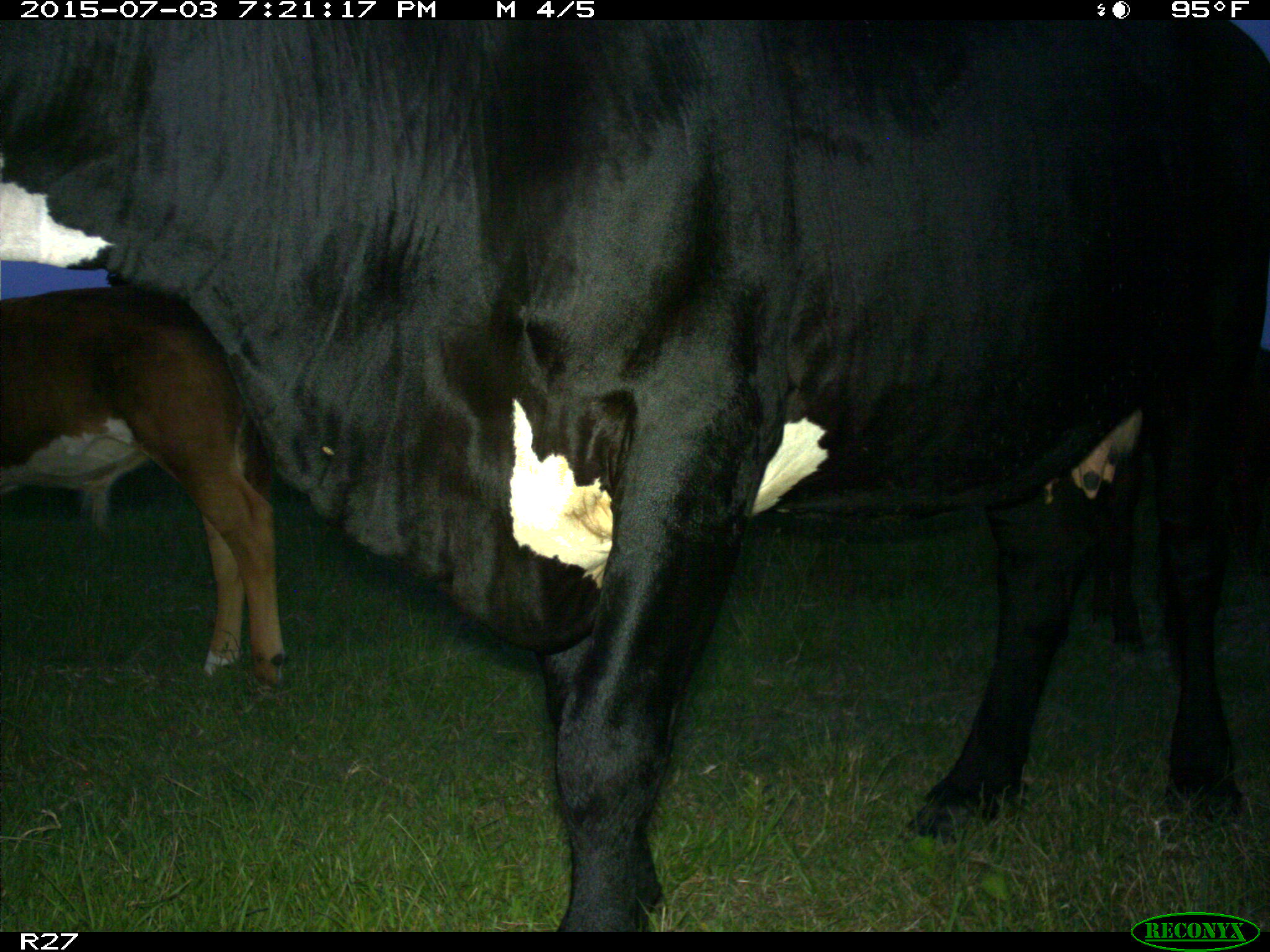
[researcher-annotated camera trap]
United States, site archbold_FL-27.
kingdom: Animalia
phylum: Chordata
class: Mammalia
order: Artiodactyla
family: Bovidae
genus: Bos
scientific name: Bos taurus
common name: domestic cow